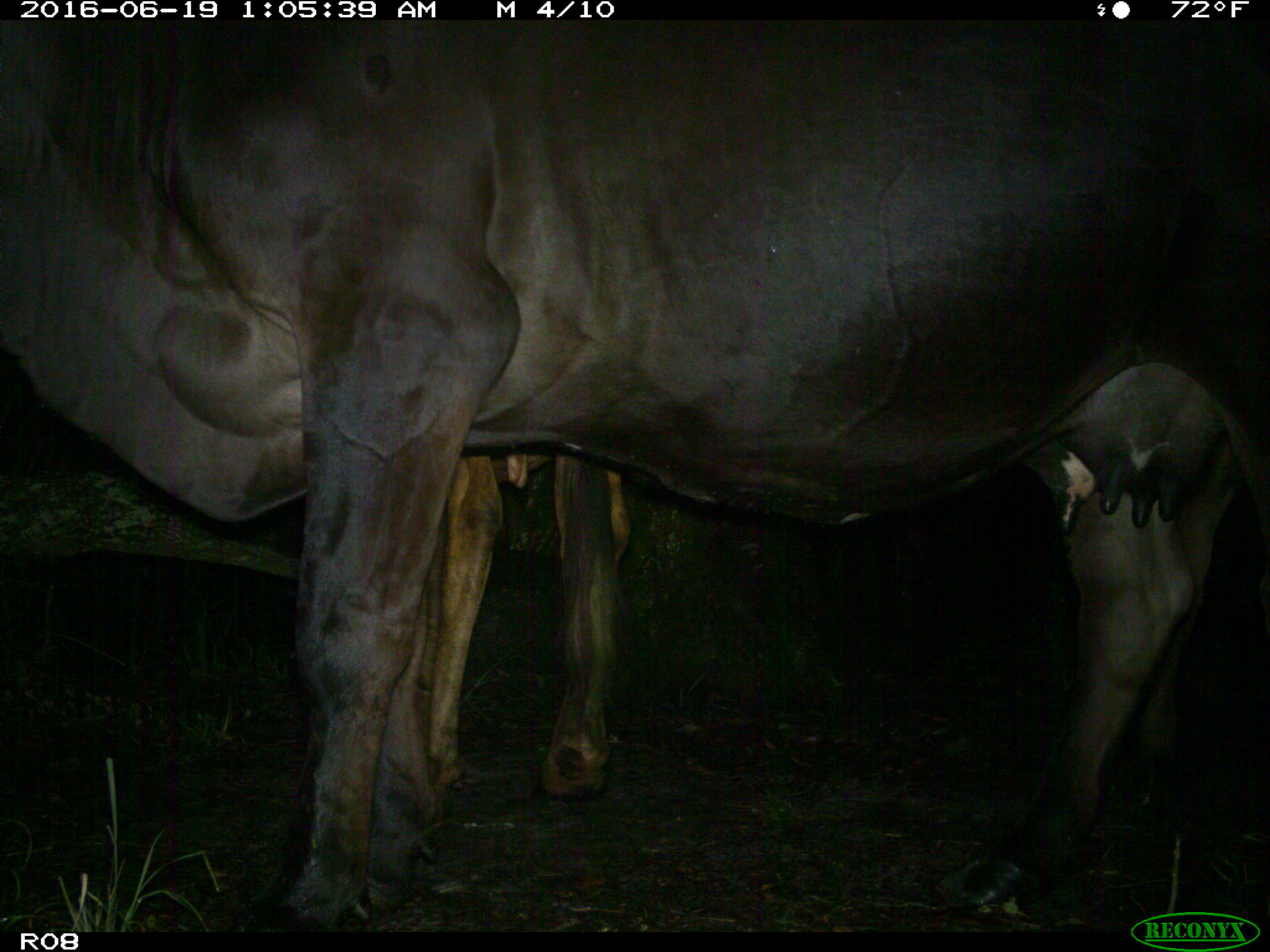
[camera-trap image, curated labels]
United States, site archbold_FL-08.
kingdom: Animalia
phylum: Chordata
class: Mammalia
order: Artiodactyla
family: Bovidae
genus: Bos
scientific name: Bos taurus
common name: domestic cow